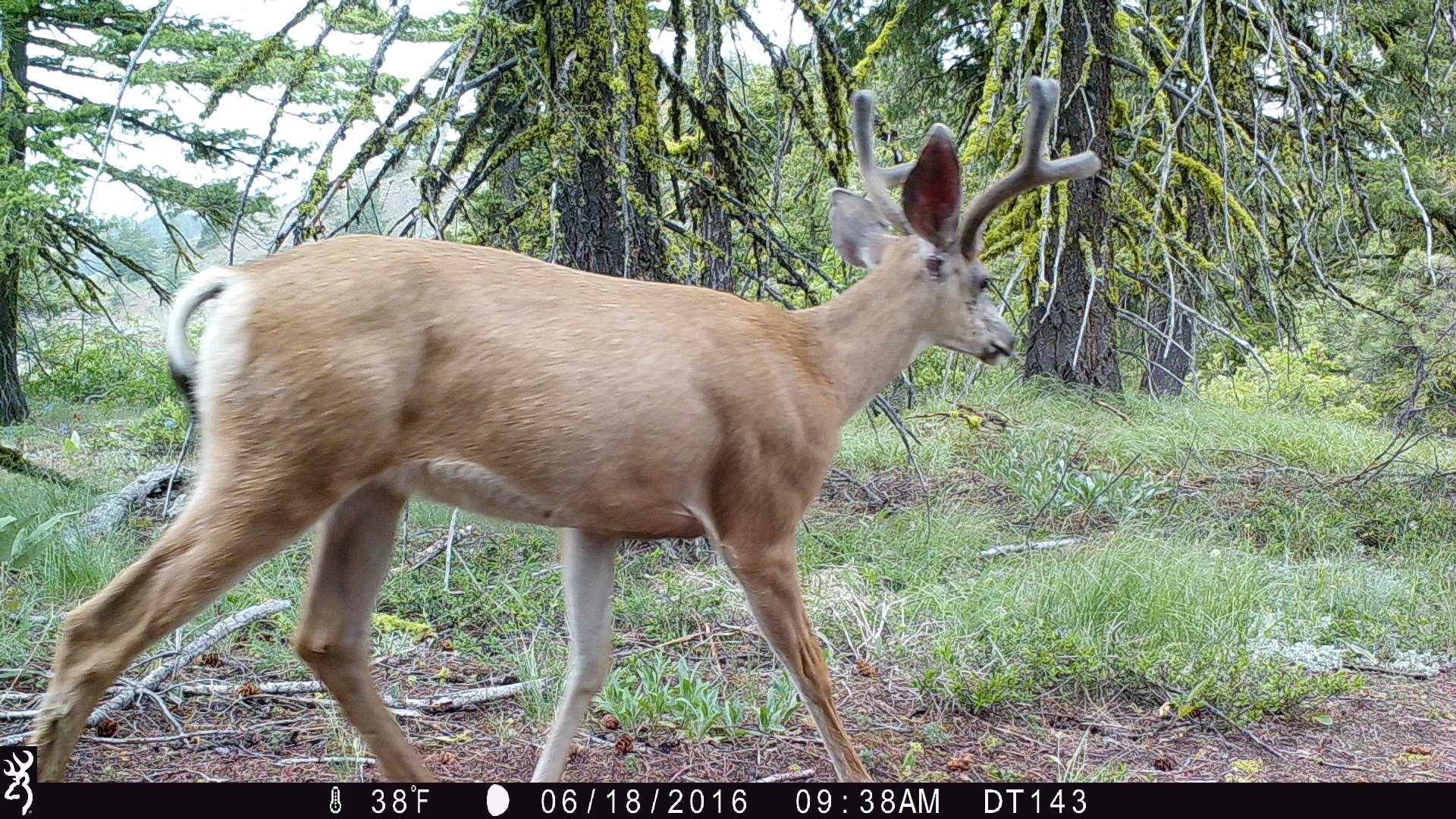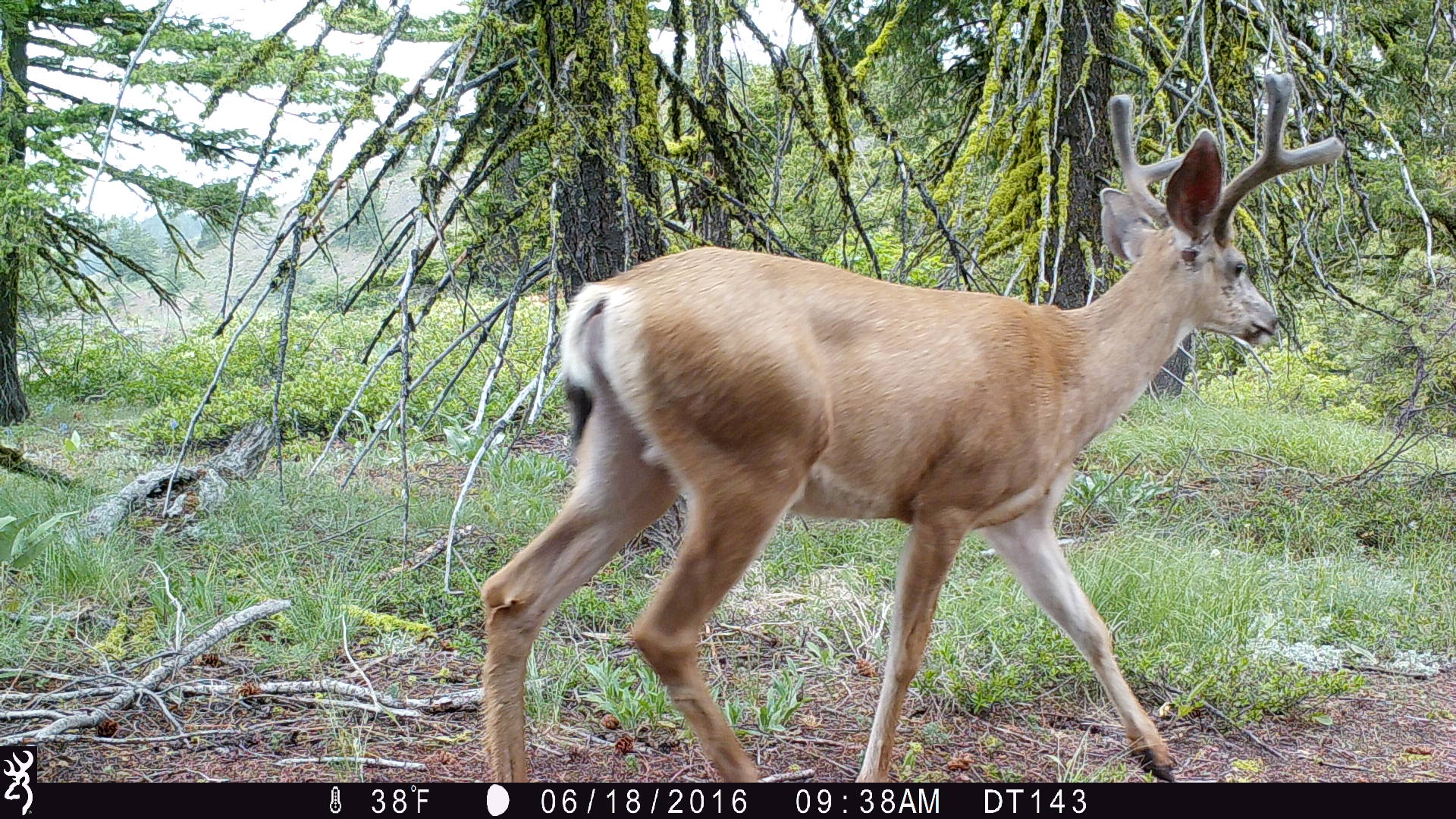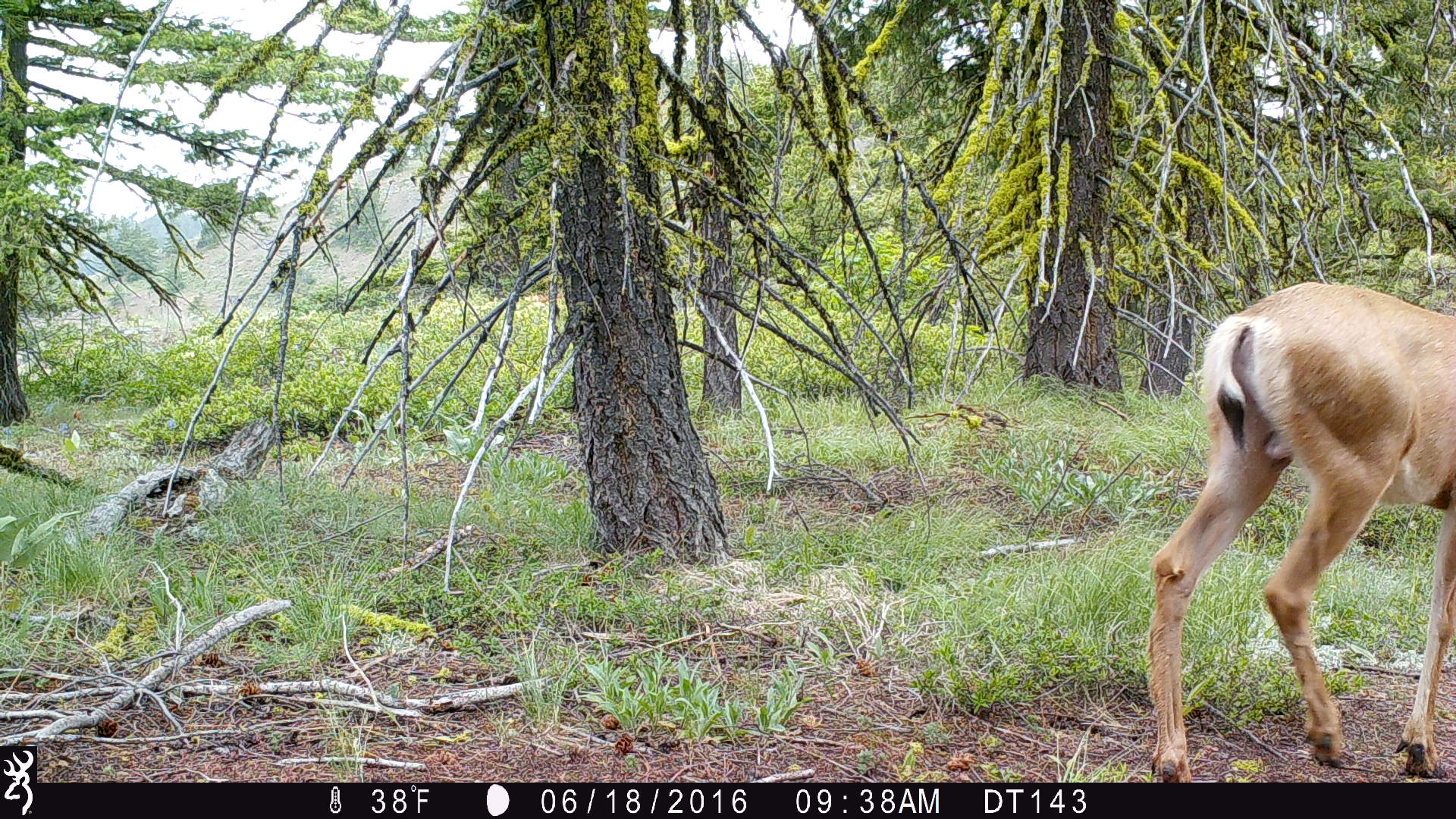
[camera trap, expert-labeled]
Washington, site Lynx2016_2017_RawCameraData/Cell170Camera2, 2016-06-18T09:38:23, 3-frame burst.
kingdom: Animalia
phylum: Chordata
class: Mammalia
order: Artiodactyla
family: Cervidae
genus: Odocoileus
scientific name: Odocoileus hemionus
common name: mule deer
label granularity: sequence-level